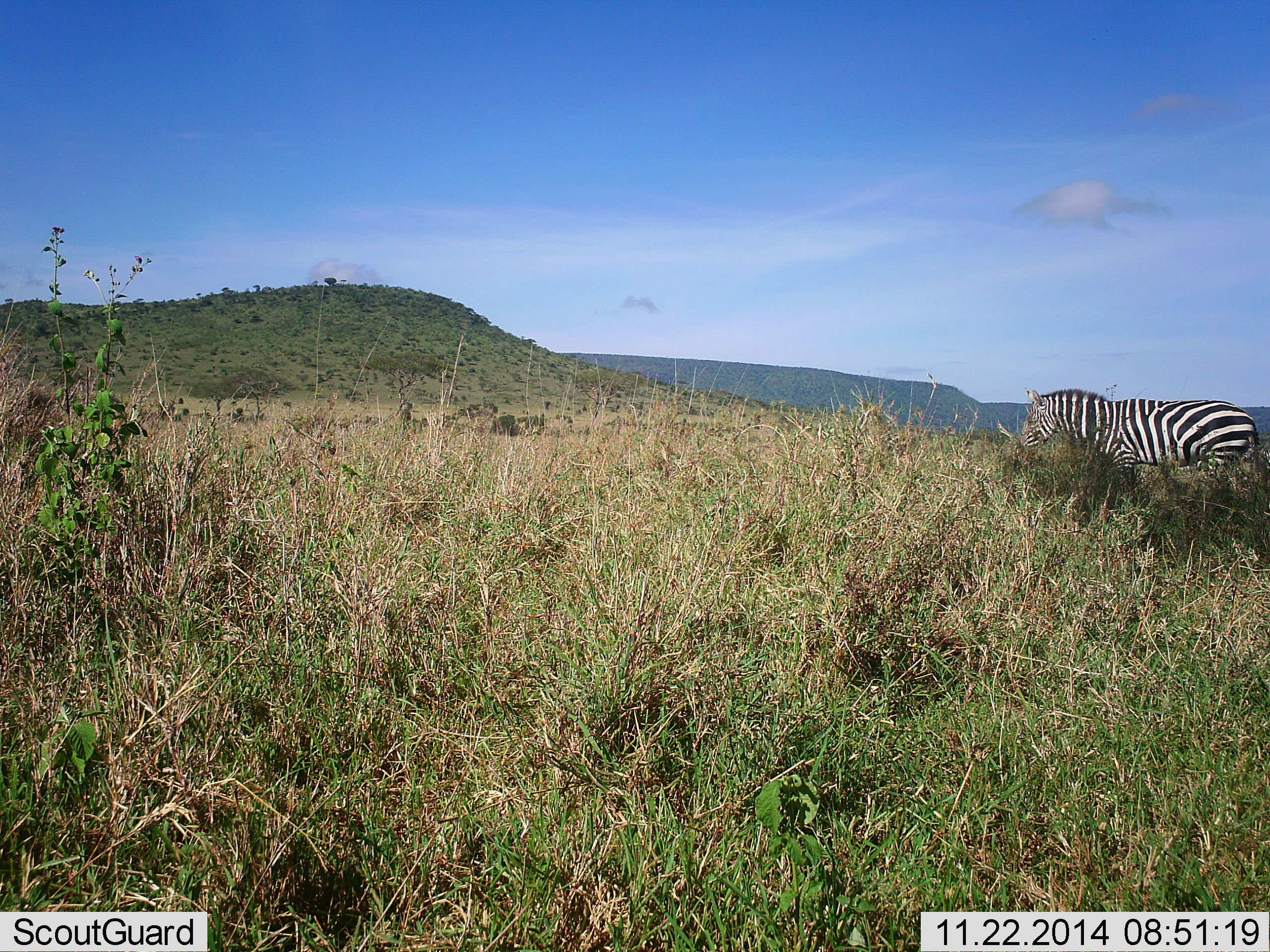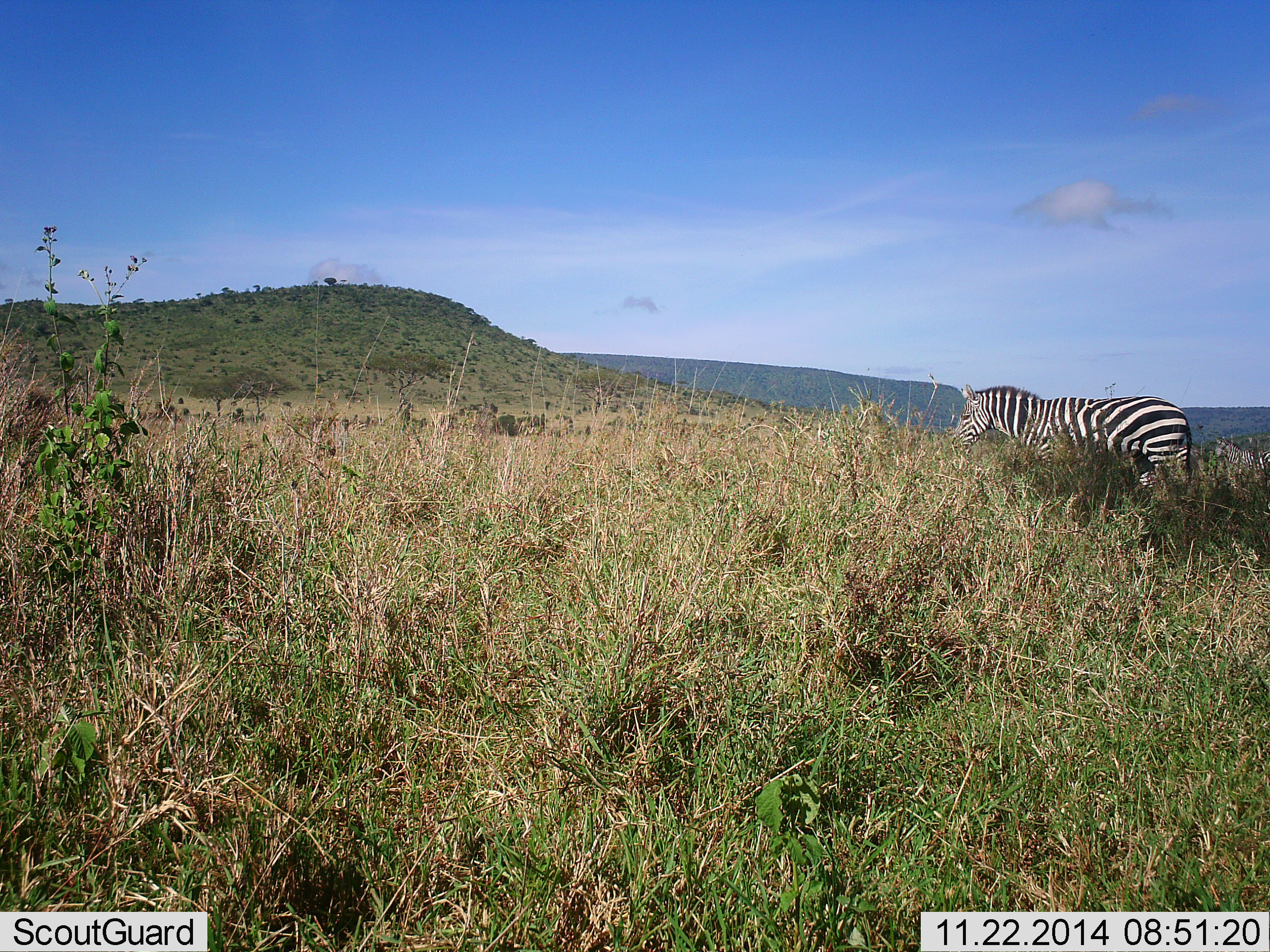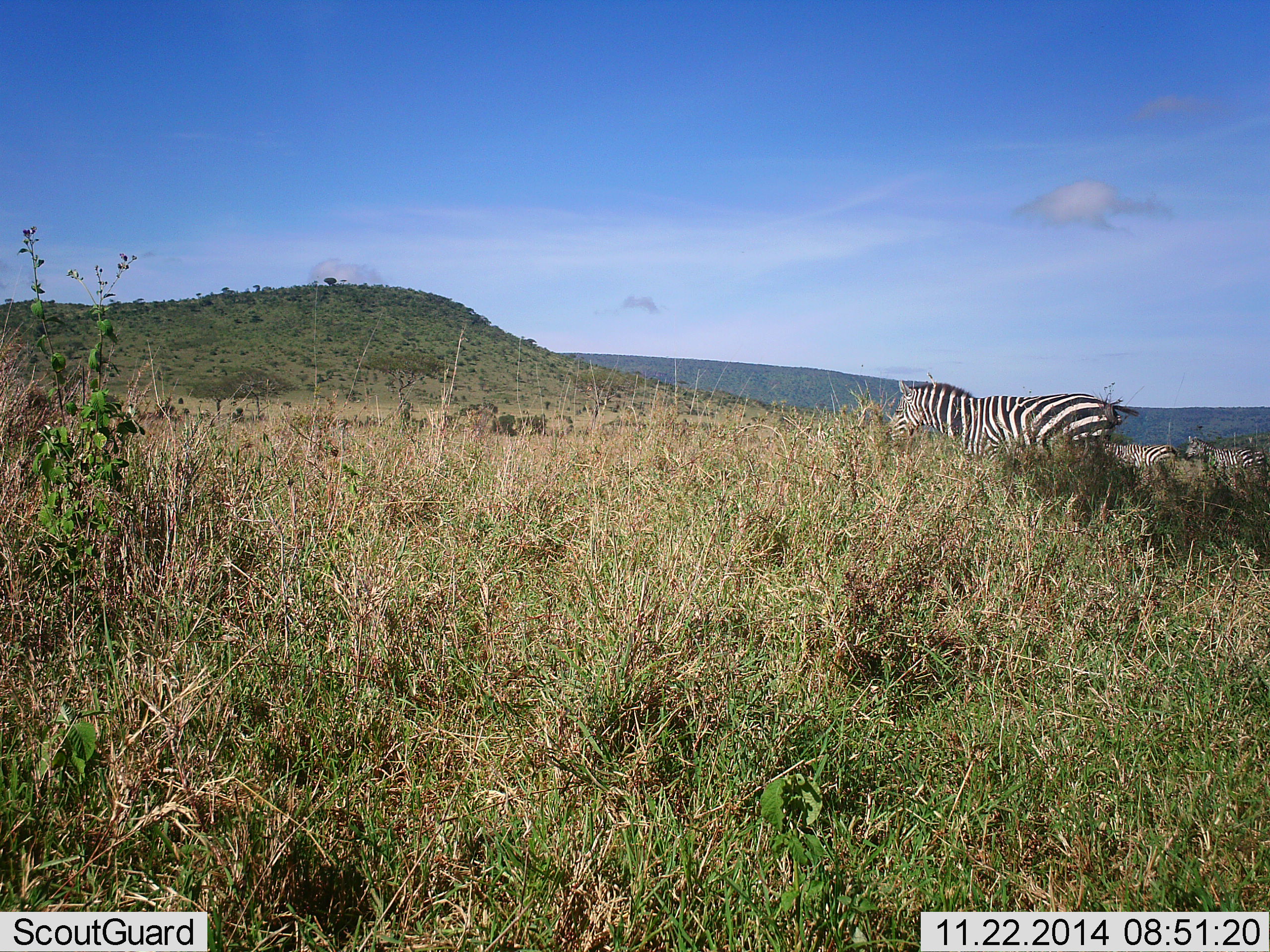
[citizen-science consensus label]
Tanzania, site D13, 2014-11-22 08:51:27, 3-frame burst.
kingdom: Animalia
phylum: Chordata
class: Mammalia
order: Perissodactyla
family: Equidae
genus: Equus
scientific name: Equus quagga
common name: plains zebra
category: zebra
Zebra (plains zebra) (Equus quagga), count 3. Behavior (volunteer vote fractions): standing 30%, resting 0%, moving 90%, interacting 0%. Young present (vote fraction): 0%. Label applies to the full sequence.